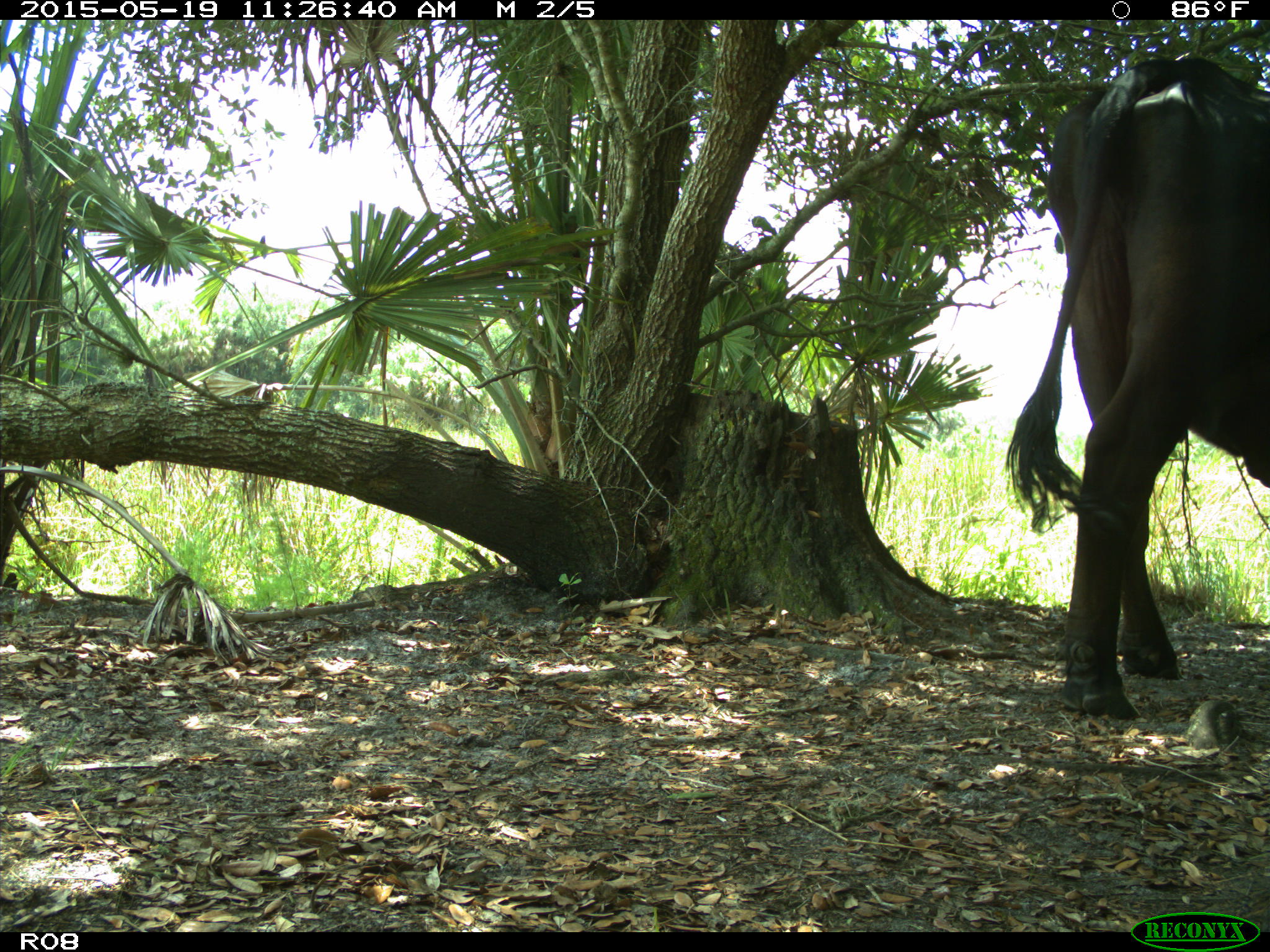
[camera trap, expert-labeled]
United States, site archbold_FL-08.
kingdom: Animalia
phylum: Chordata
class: Mammalia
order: Artiodactyla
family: Bovidae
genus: Bos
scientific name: Bos taurus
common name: domestic cow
Bos taurus (domestic cow).